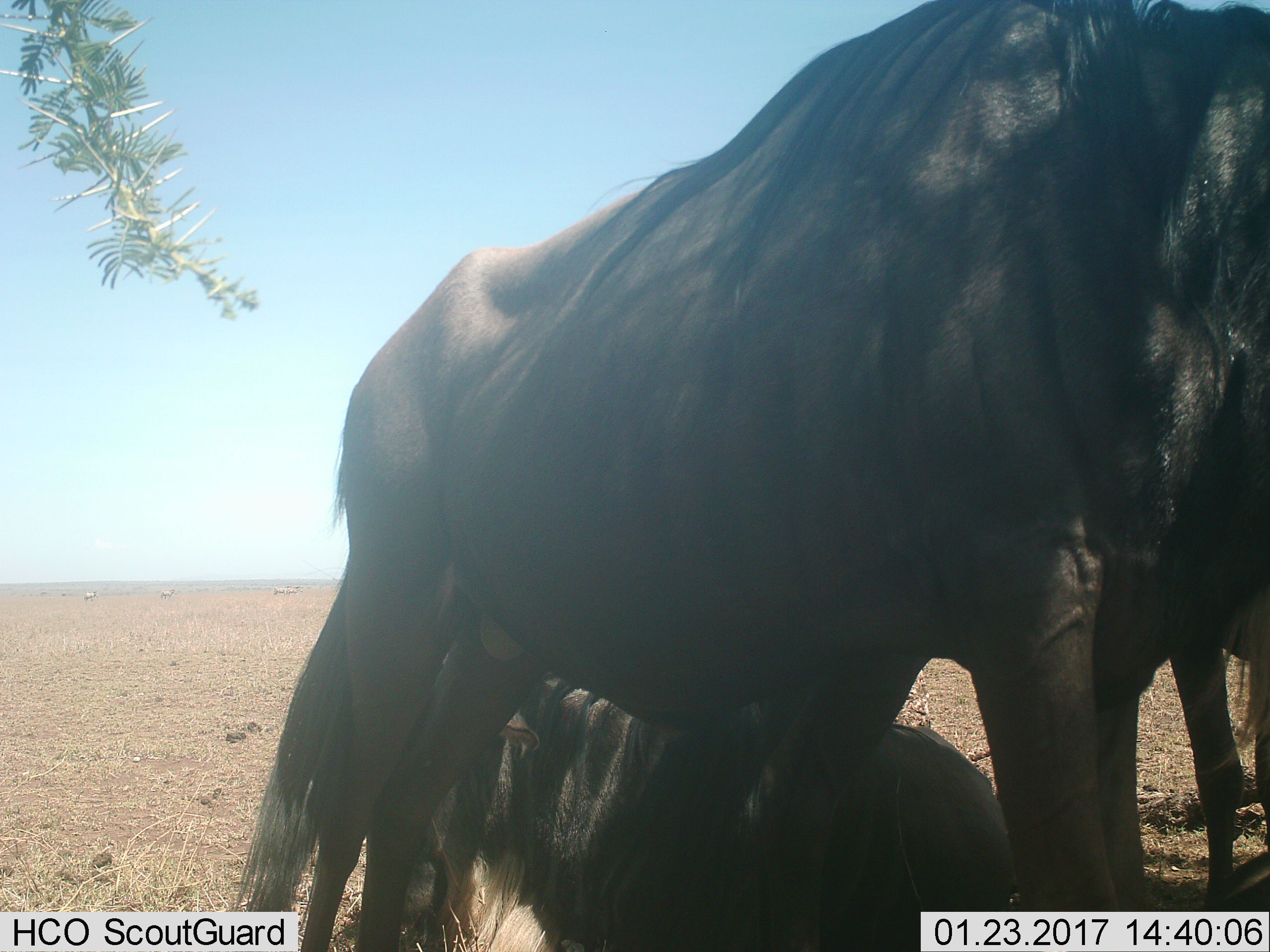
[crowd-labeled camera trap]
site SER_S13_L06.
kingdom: Animalia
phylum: Chordata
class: Mammalia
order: Artiodactyla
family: Bovidae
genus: Connochaetes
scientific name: Connochaetes taurinus taurinus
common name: blue wildebeest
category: wildebeestblue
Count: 3.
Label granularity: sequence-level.